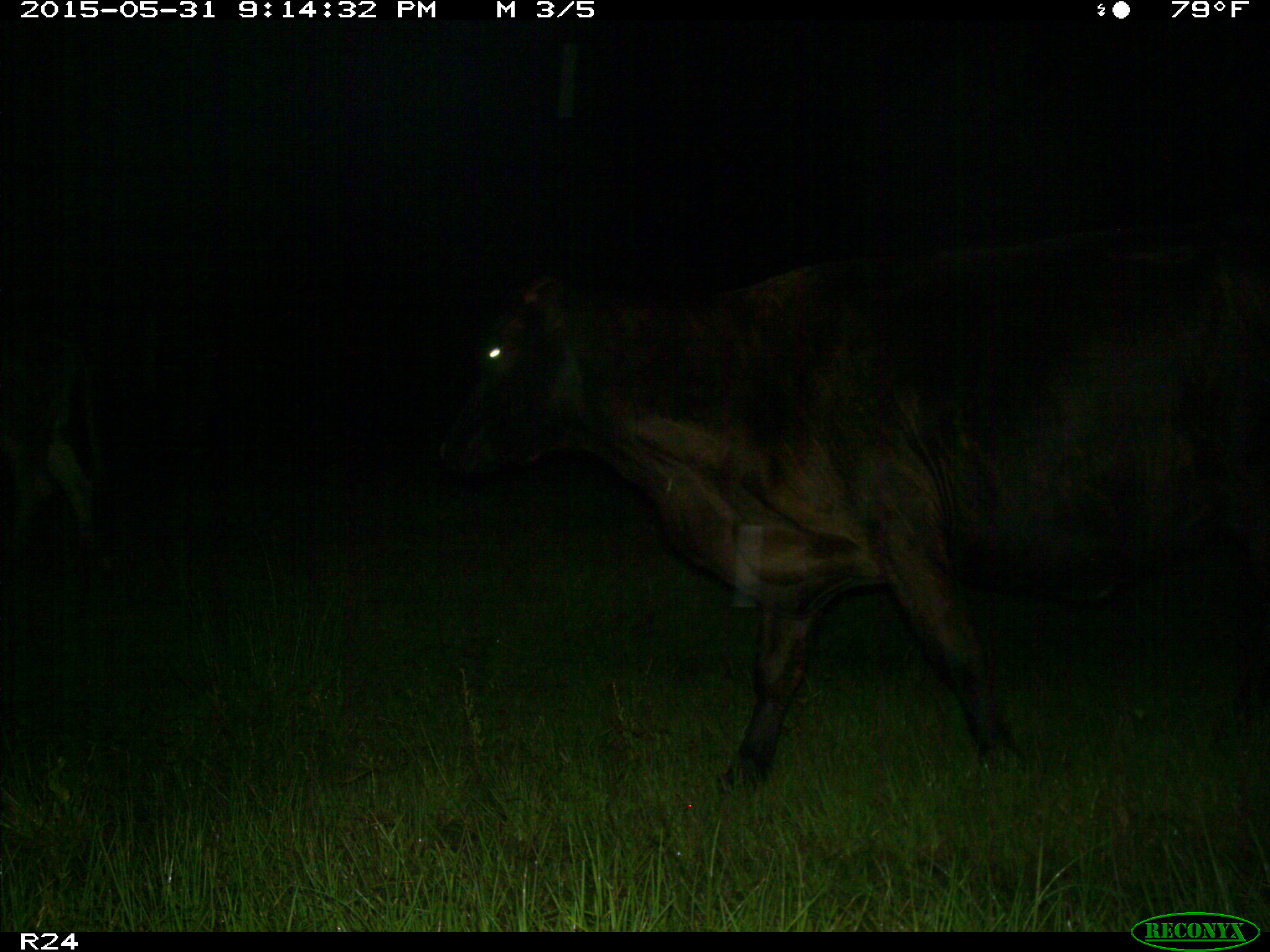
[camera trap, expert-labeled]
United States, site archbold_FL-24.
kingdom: Animalia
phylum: Chordata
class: Mammalia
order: Artiodactyla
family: Bovidae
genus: Bos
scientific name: Bos taurus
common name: domestic cow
Bos taurus (domestic cow).